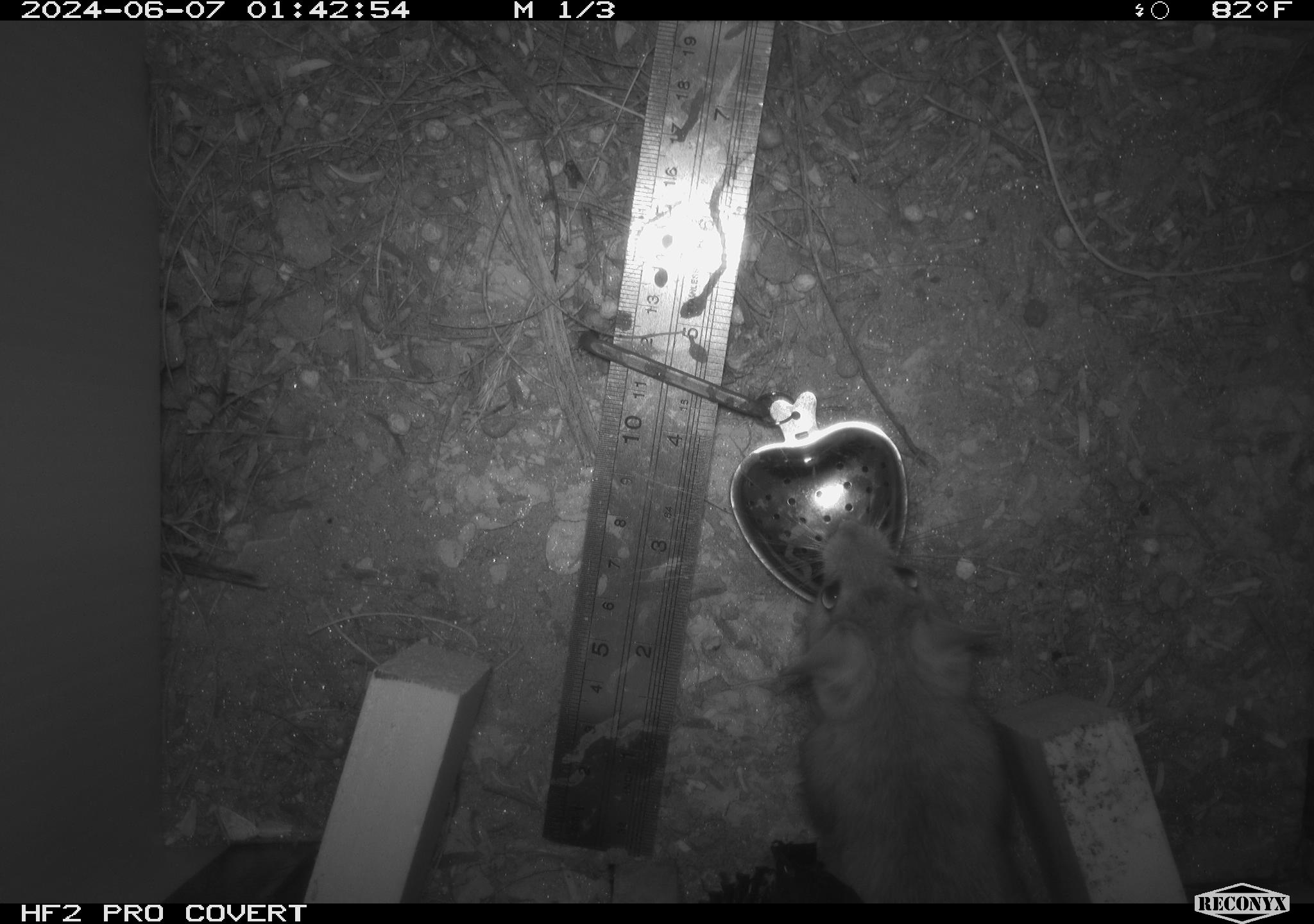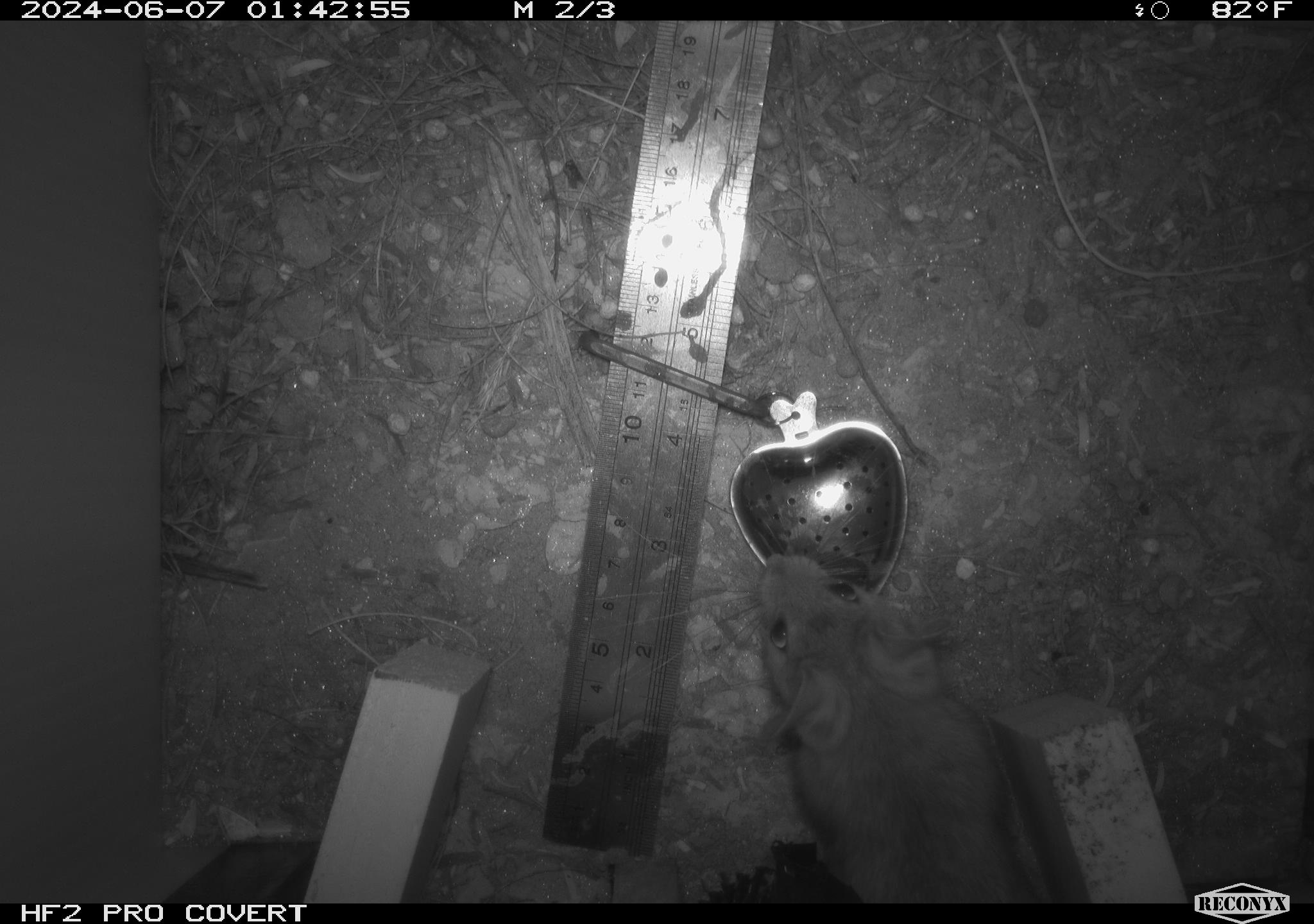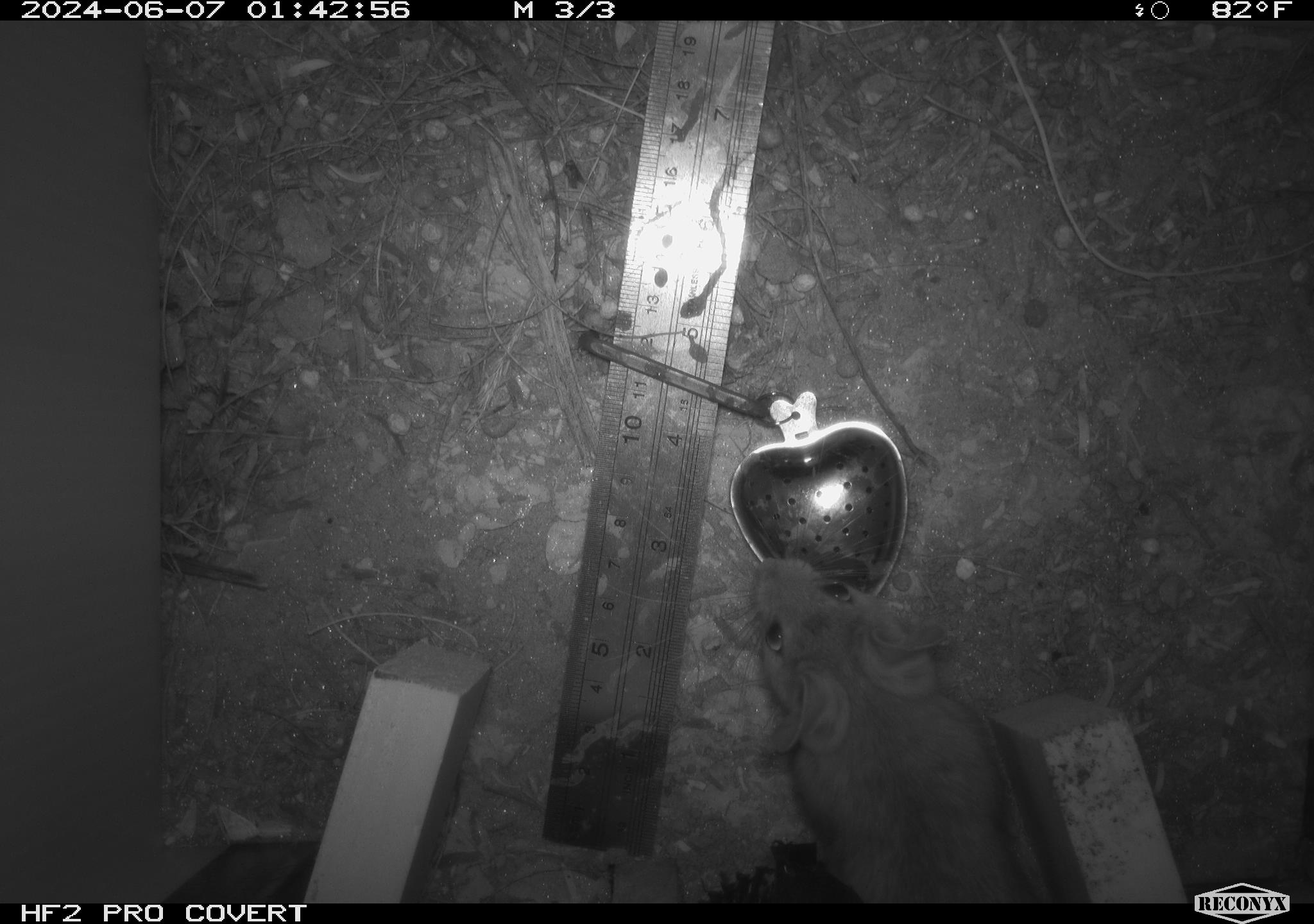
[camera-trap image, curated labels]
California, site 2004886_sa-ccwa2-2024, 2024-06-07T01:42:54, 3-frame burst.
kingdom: Animalia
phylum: Chordata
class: Mammalia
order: Rodentia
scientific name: Rodentia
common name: woodrat or rat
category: woodrat or rat species